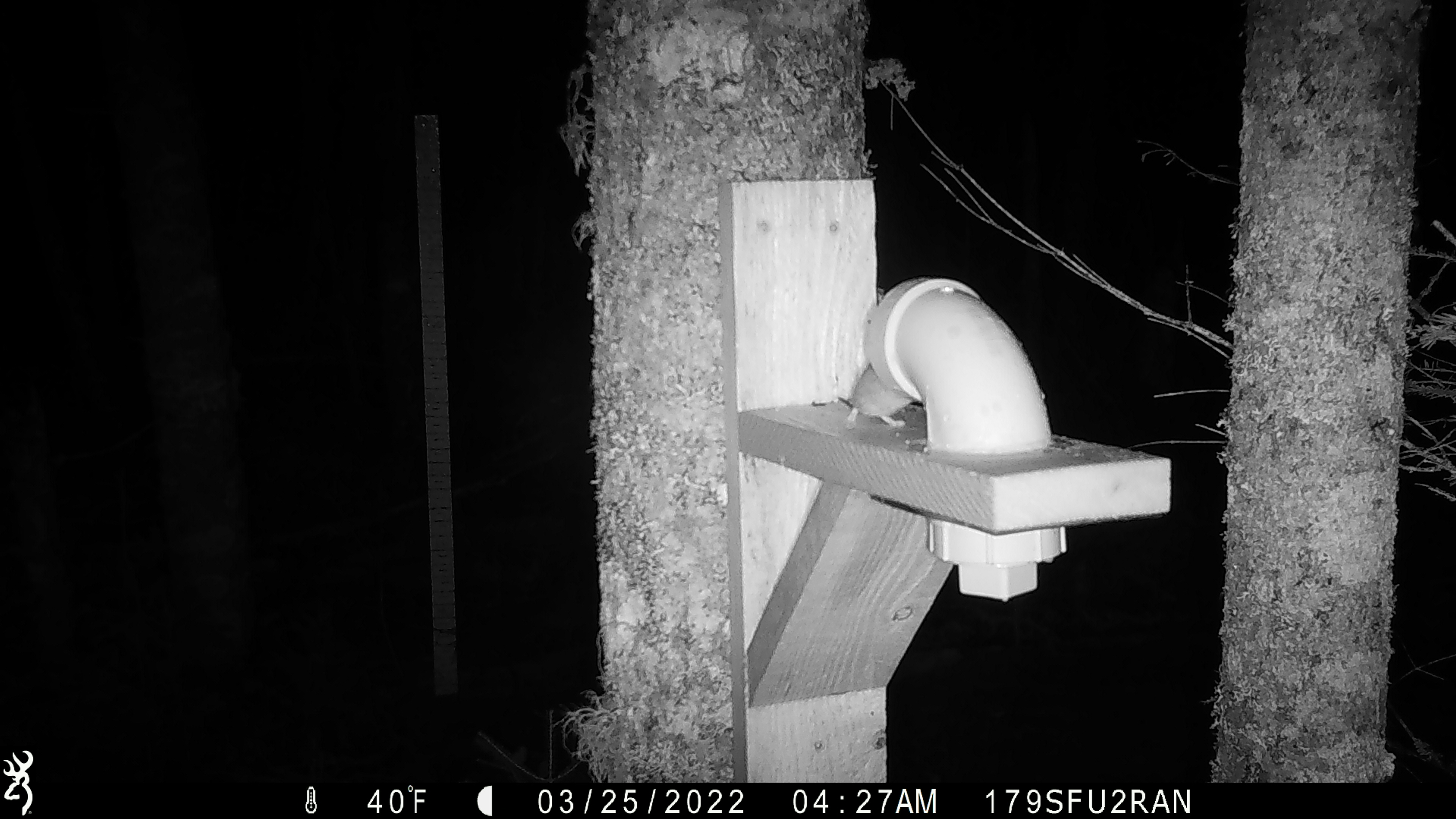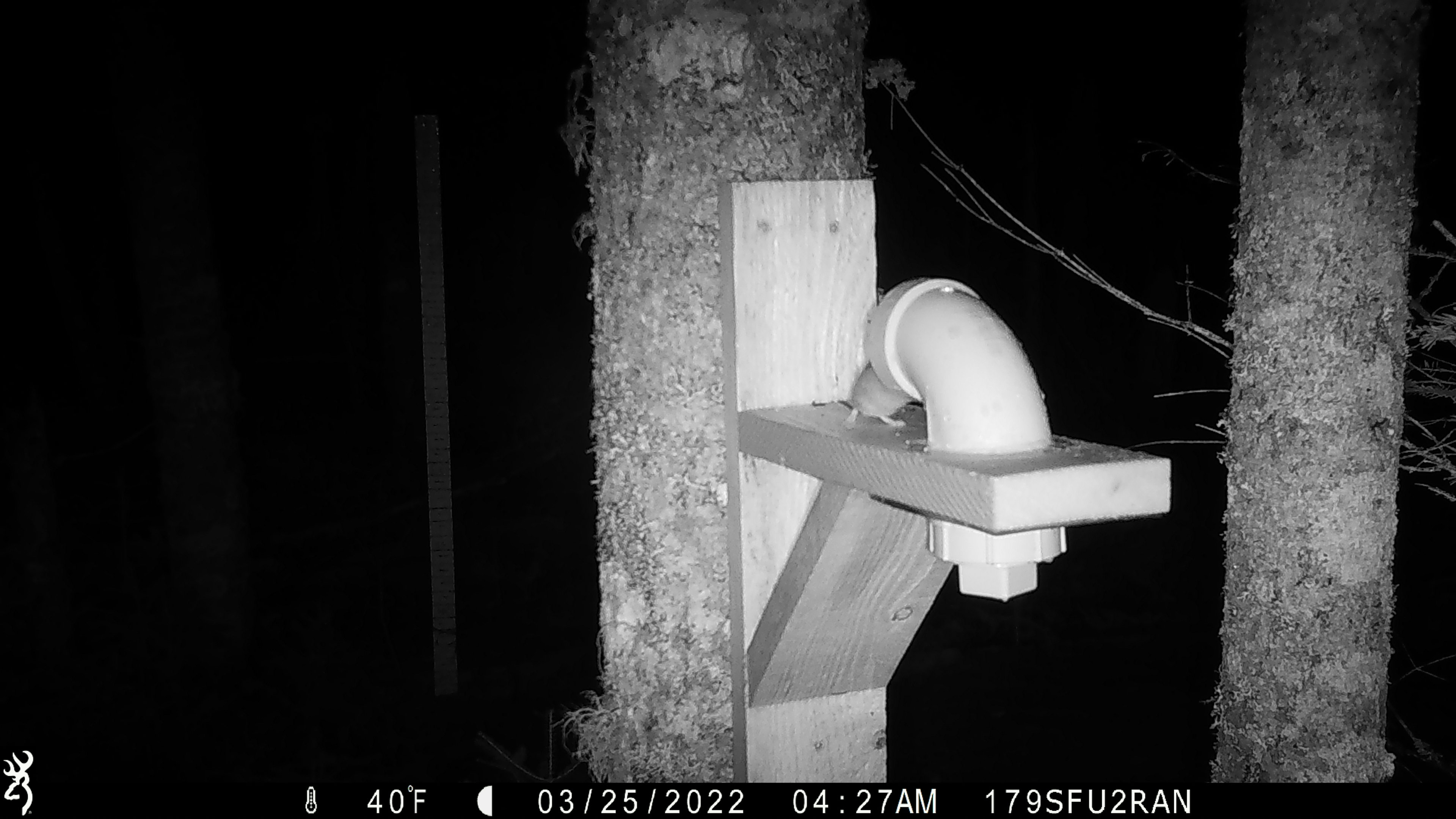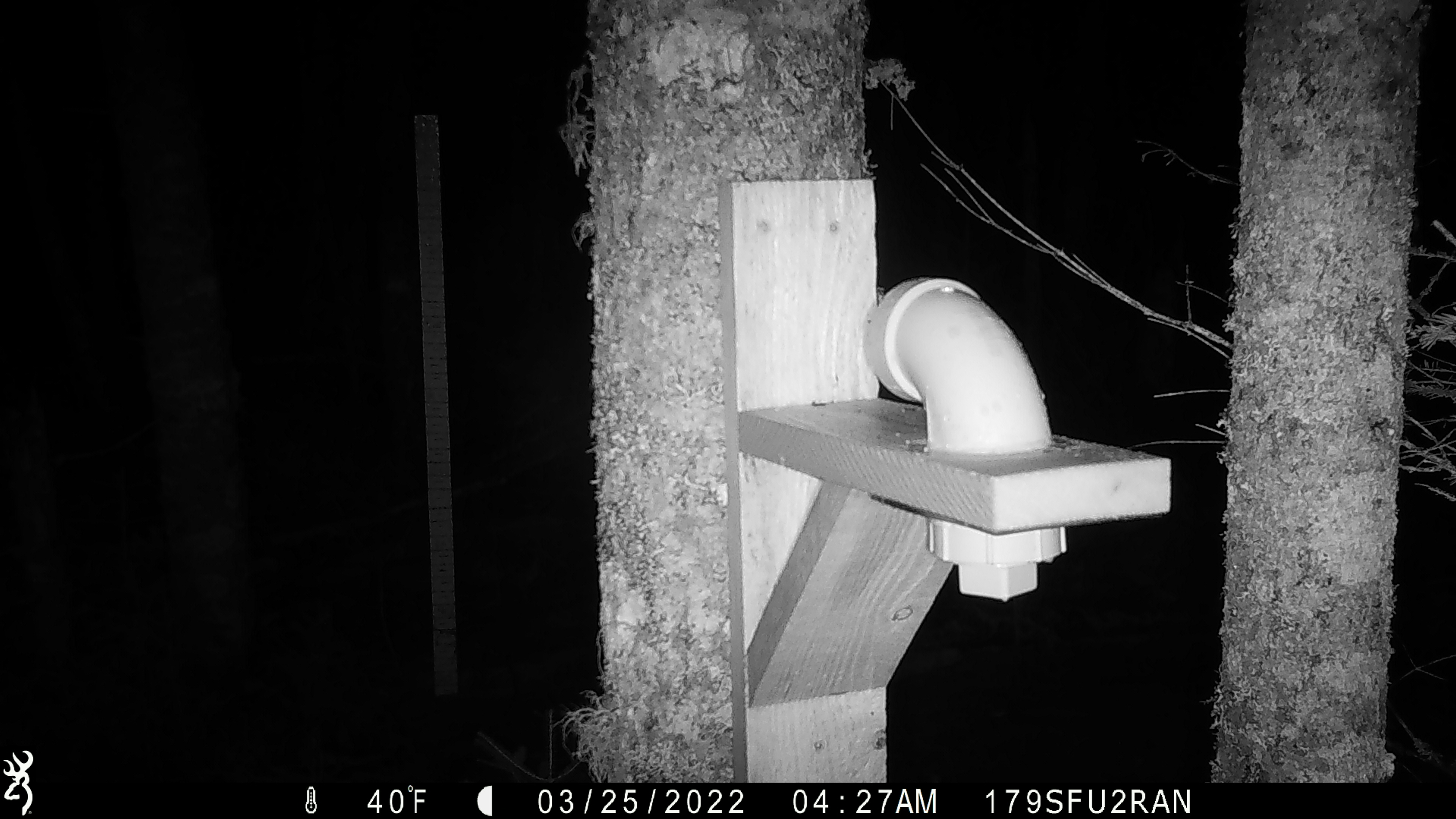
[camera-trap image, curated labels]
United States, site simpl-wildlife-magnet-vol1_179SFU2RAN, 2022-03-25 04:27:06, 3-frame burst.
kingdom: Animalia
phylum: Chordata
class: Mammalia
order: Rodentia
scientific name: Rodentia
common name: mouse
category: mouse sp.